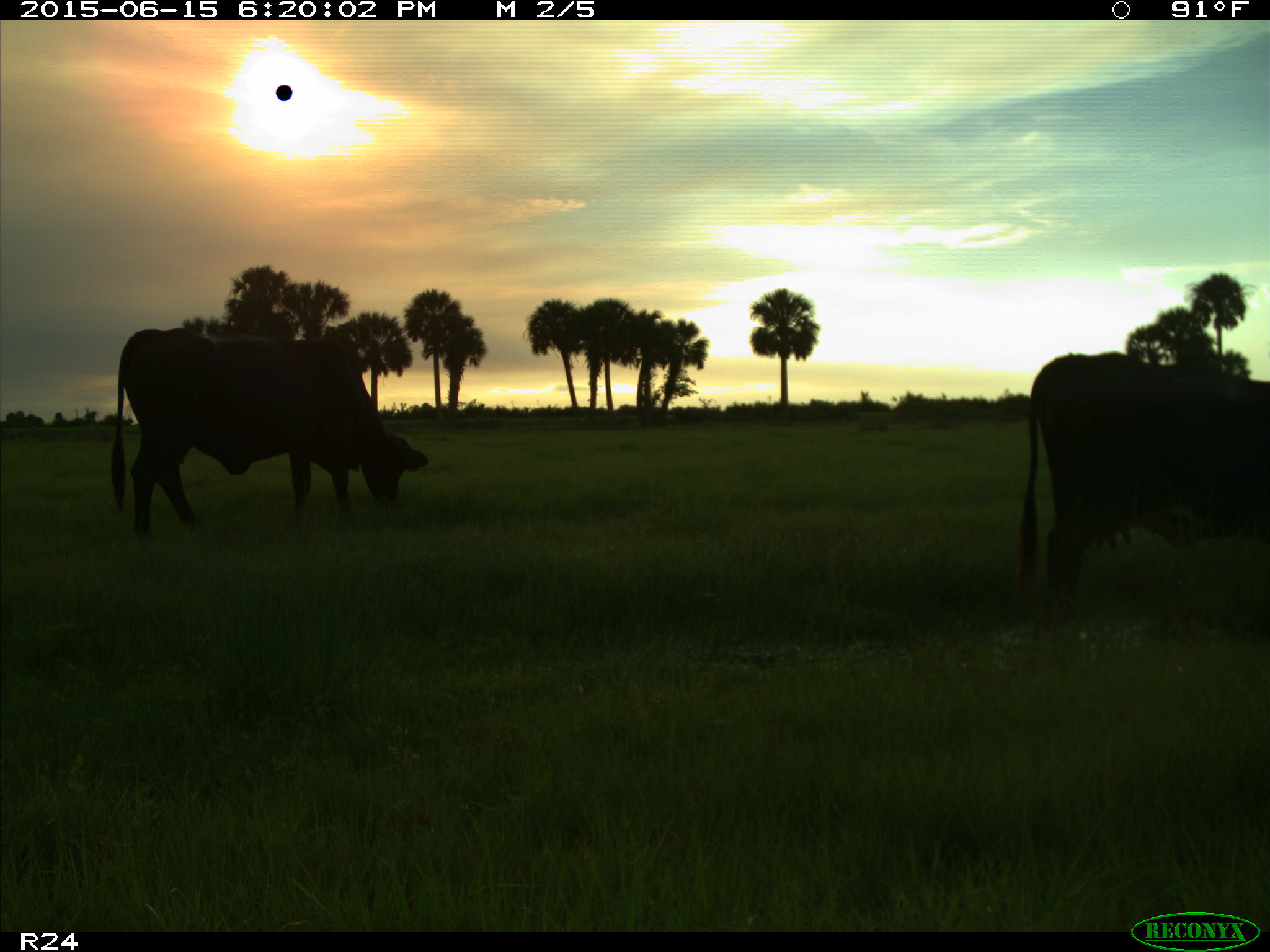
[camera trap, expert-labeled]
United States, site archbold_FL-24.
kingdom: Animalia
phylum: Chordata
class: Mammalia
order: Artiodactyla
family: Bovidae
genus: Bos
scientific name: Bos taurus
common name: domestic cow